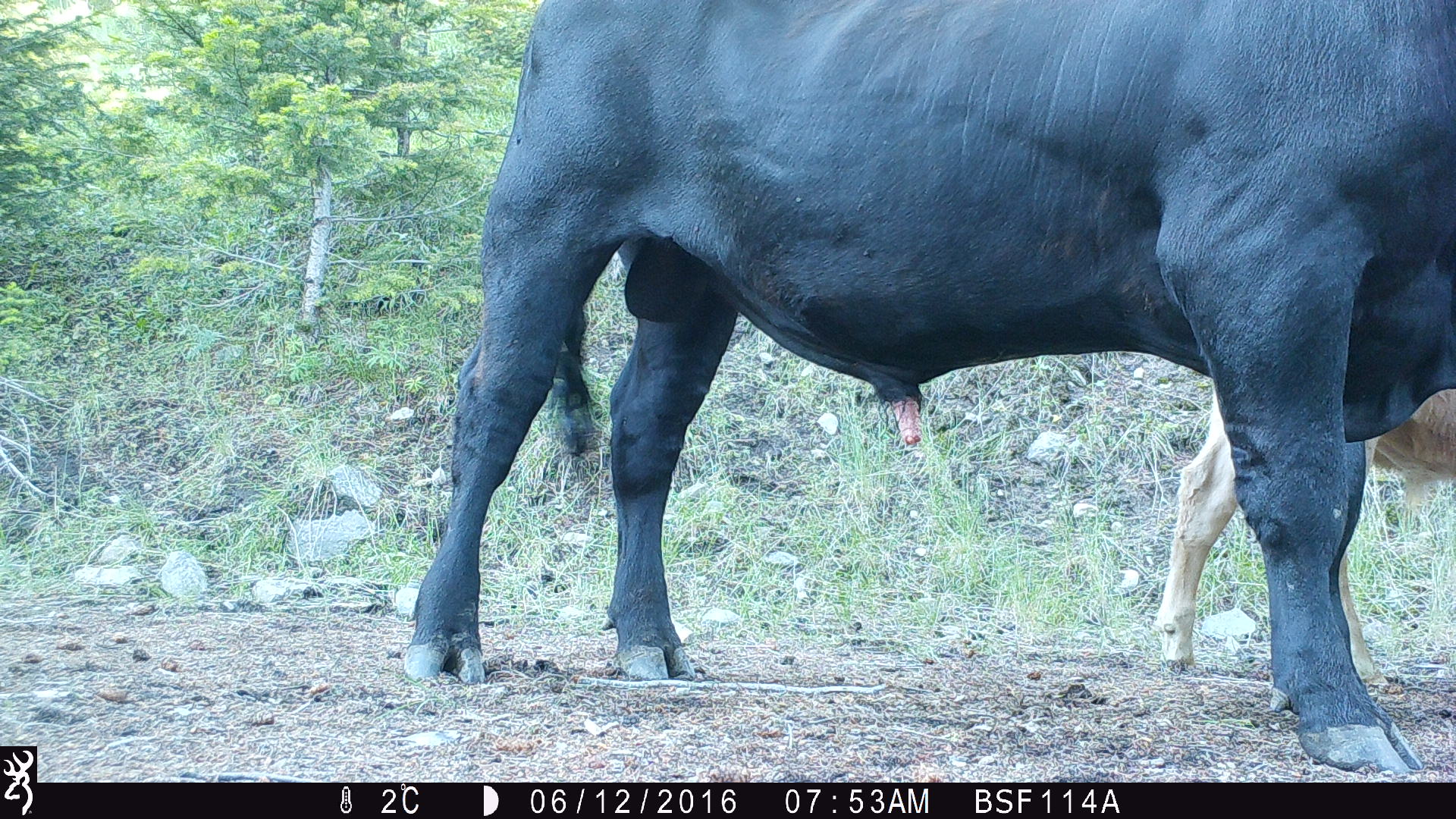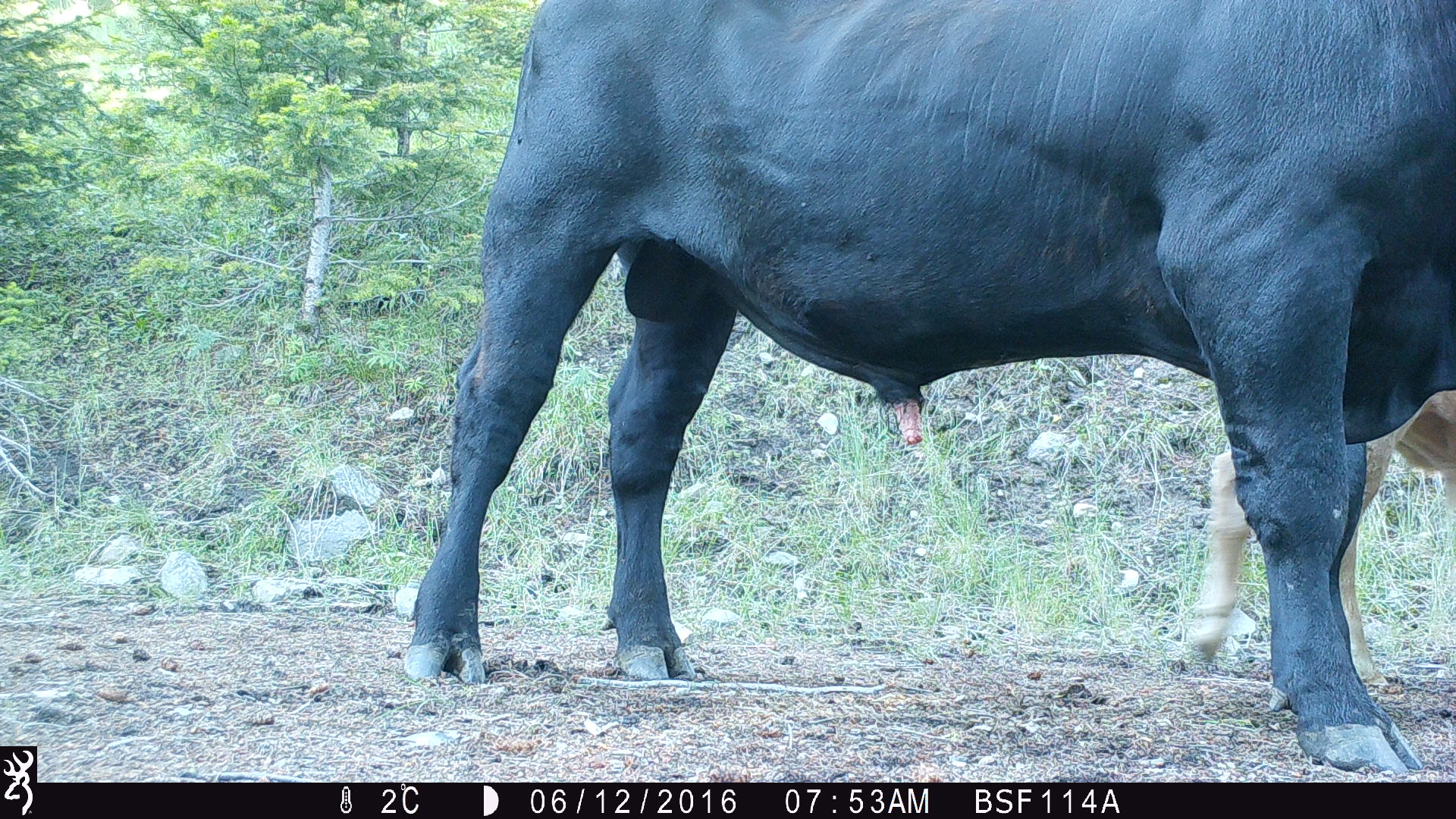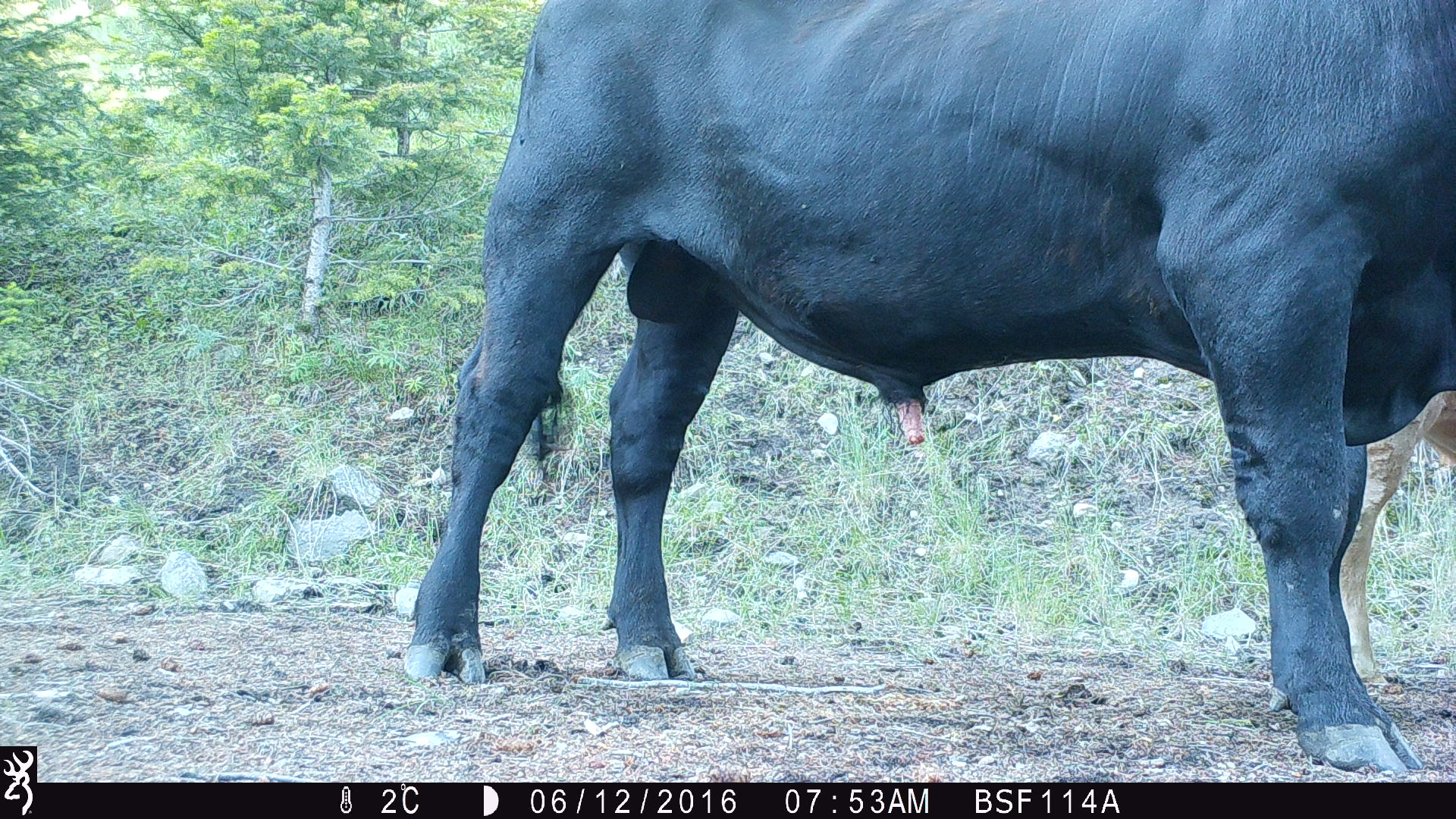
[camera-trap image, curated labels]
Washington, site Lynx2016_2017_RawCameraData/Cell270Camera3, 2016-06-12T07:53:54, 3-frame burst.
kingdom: Animalia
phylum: Chordata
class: Mammalia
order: Artiodactyla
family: Bovidae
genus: Bos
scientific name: Bos taurus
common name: domestic cattle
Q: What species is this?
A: Domestic cattle (Bos taurus).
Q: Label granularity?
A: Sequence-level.